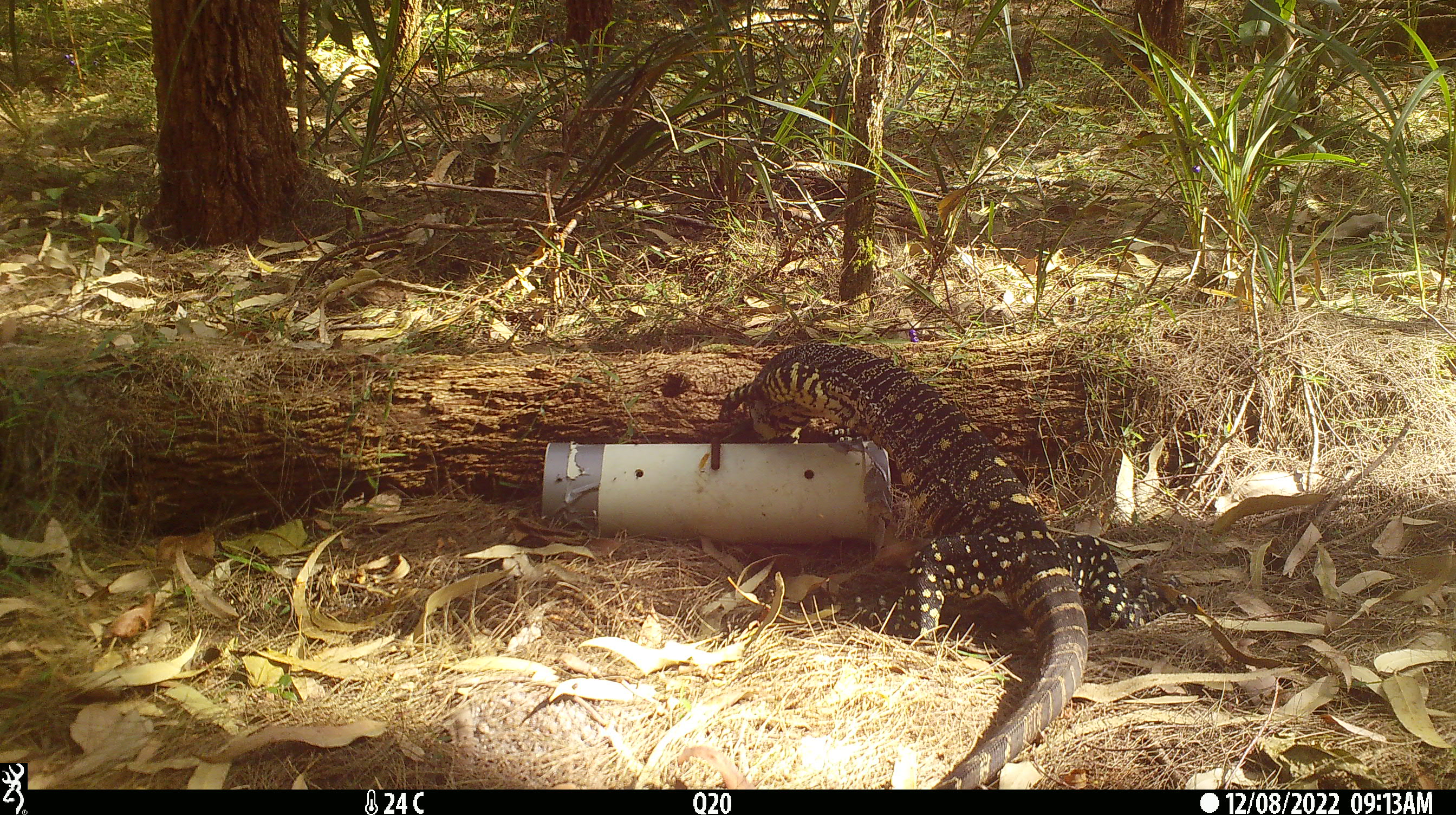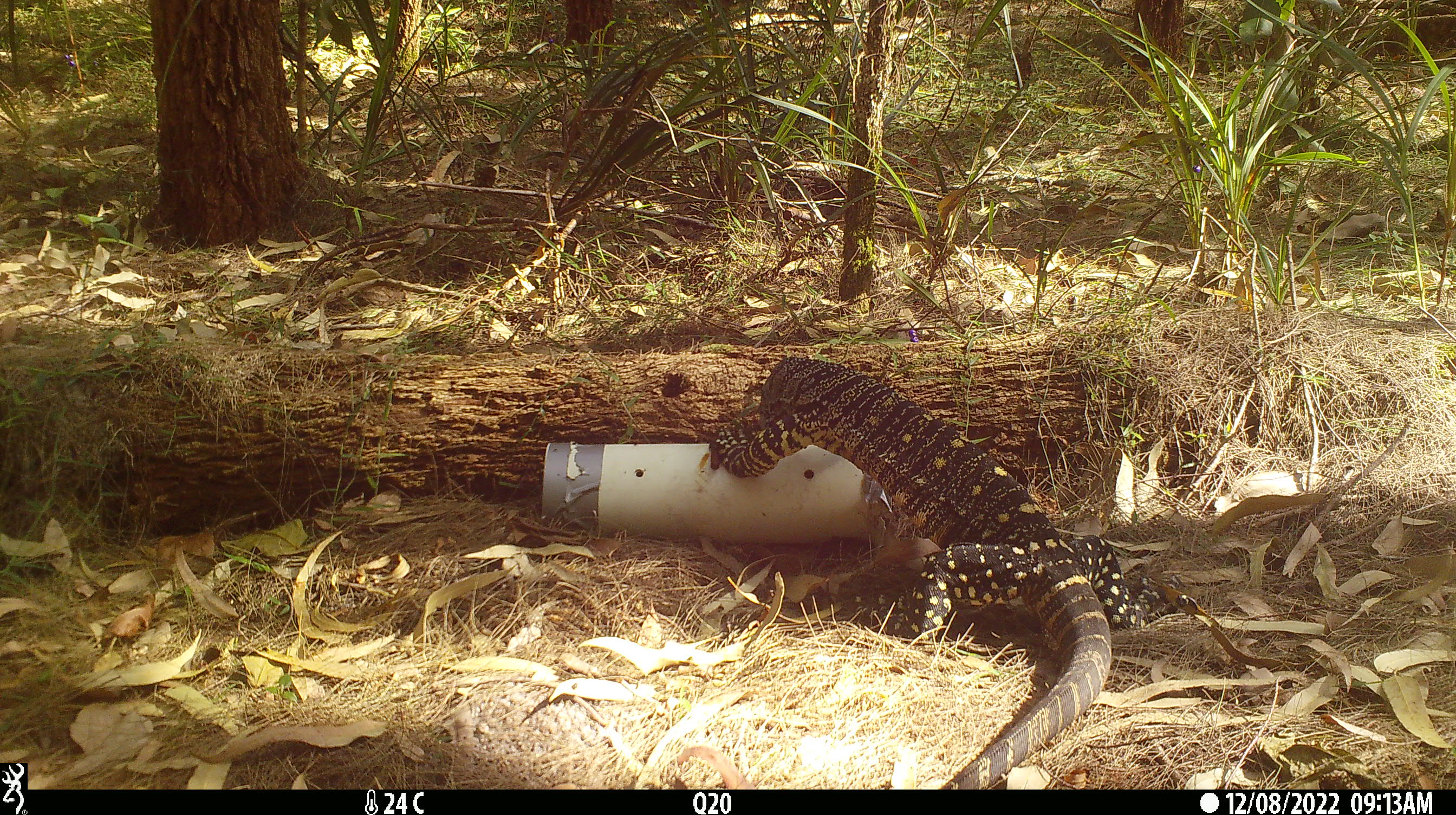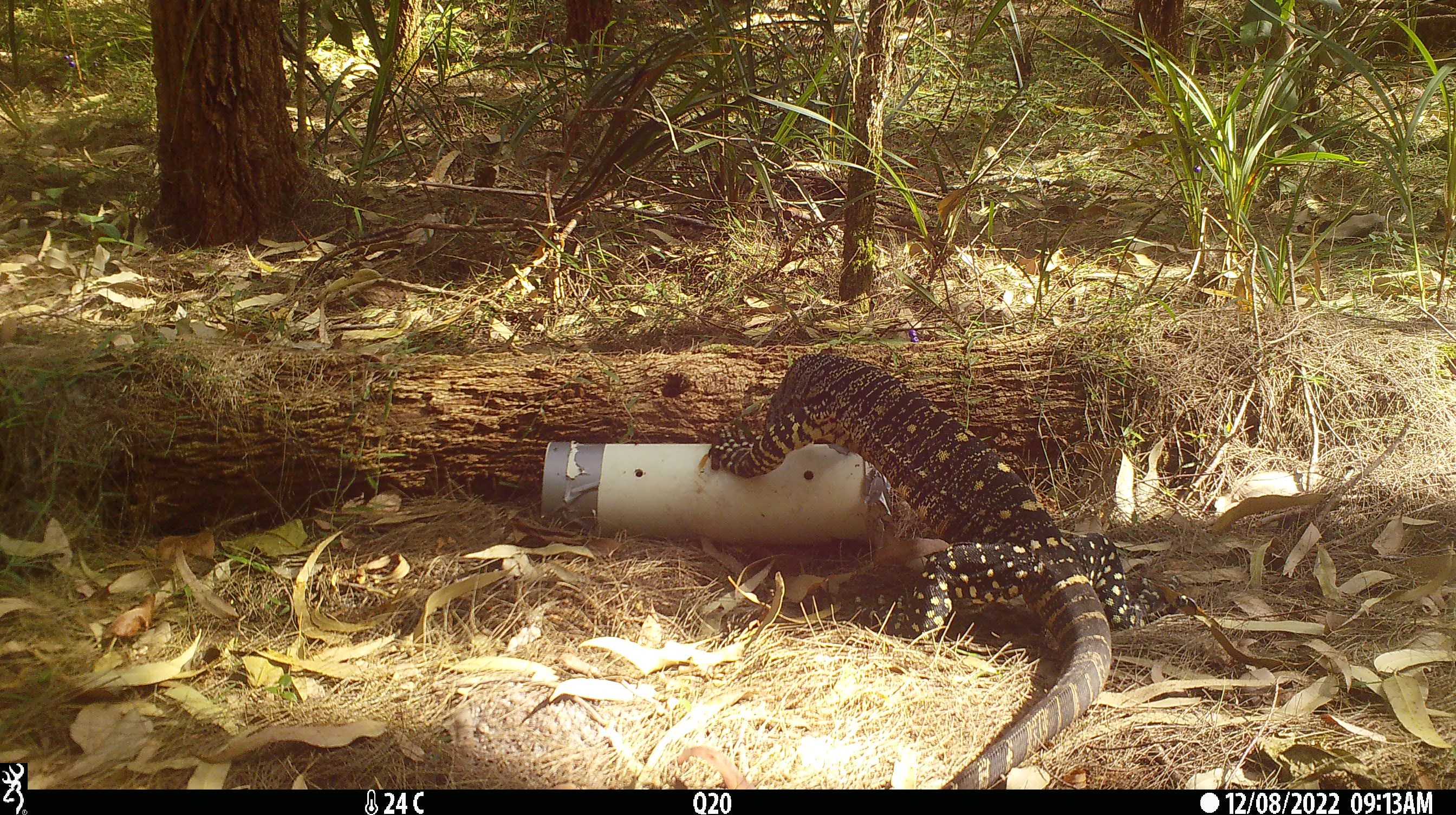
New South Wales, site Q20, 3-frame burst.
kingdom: Animalia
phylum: Chordata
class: Reptilia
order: Squamata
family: Varanidae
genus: Varanus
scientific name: Varanus varius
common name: lace monitor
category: goanna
Goanna (lace monitor) (Varanus varius).